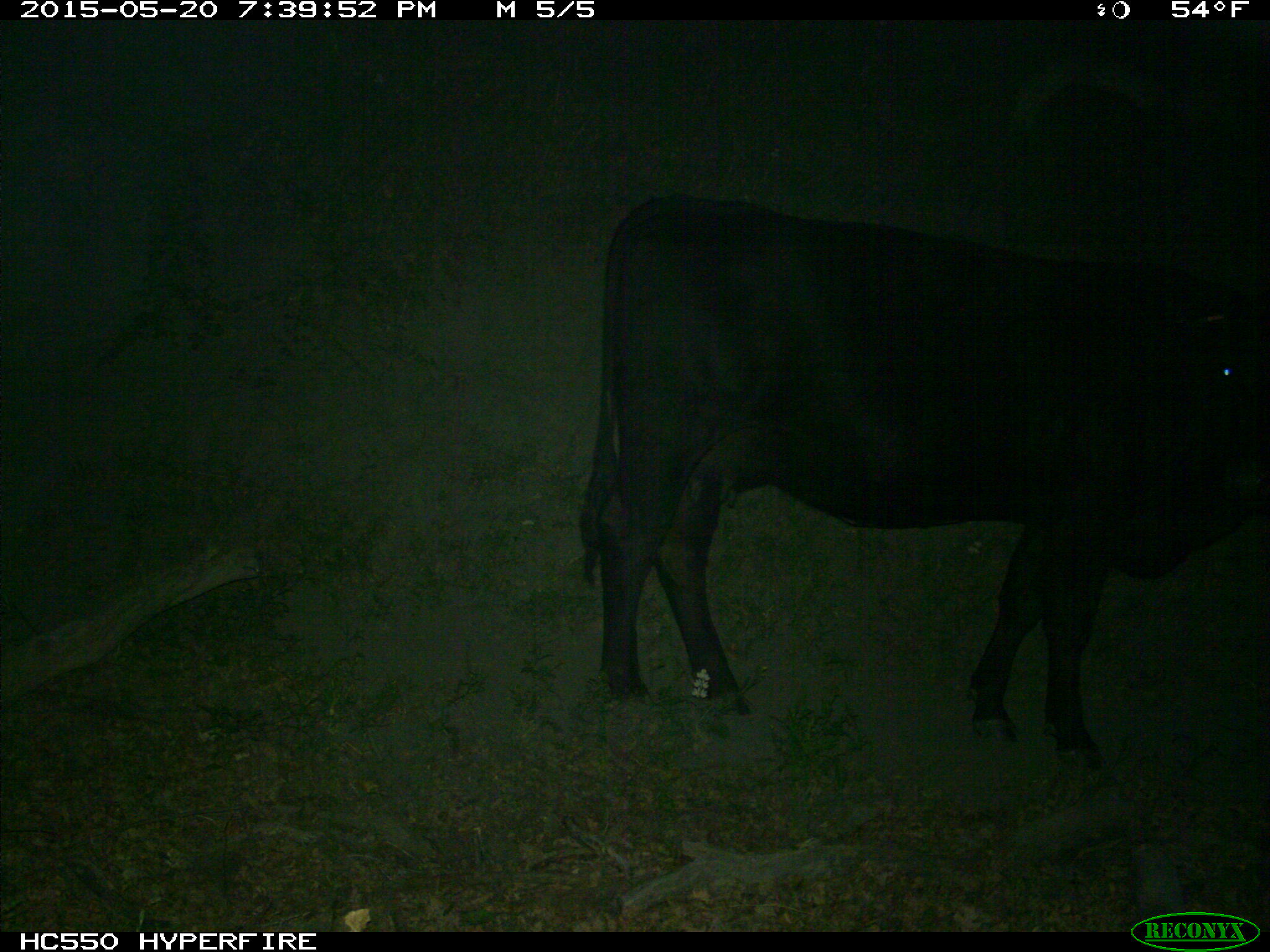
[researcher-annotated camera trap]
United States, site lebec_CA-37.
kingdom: Animalia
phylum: Chordata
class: Mammalia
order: Artiodactyla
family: Bovidae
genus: Bos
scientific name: Bos taurus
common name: domestic cow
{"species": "Bos taurus (domestic cow)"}